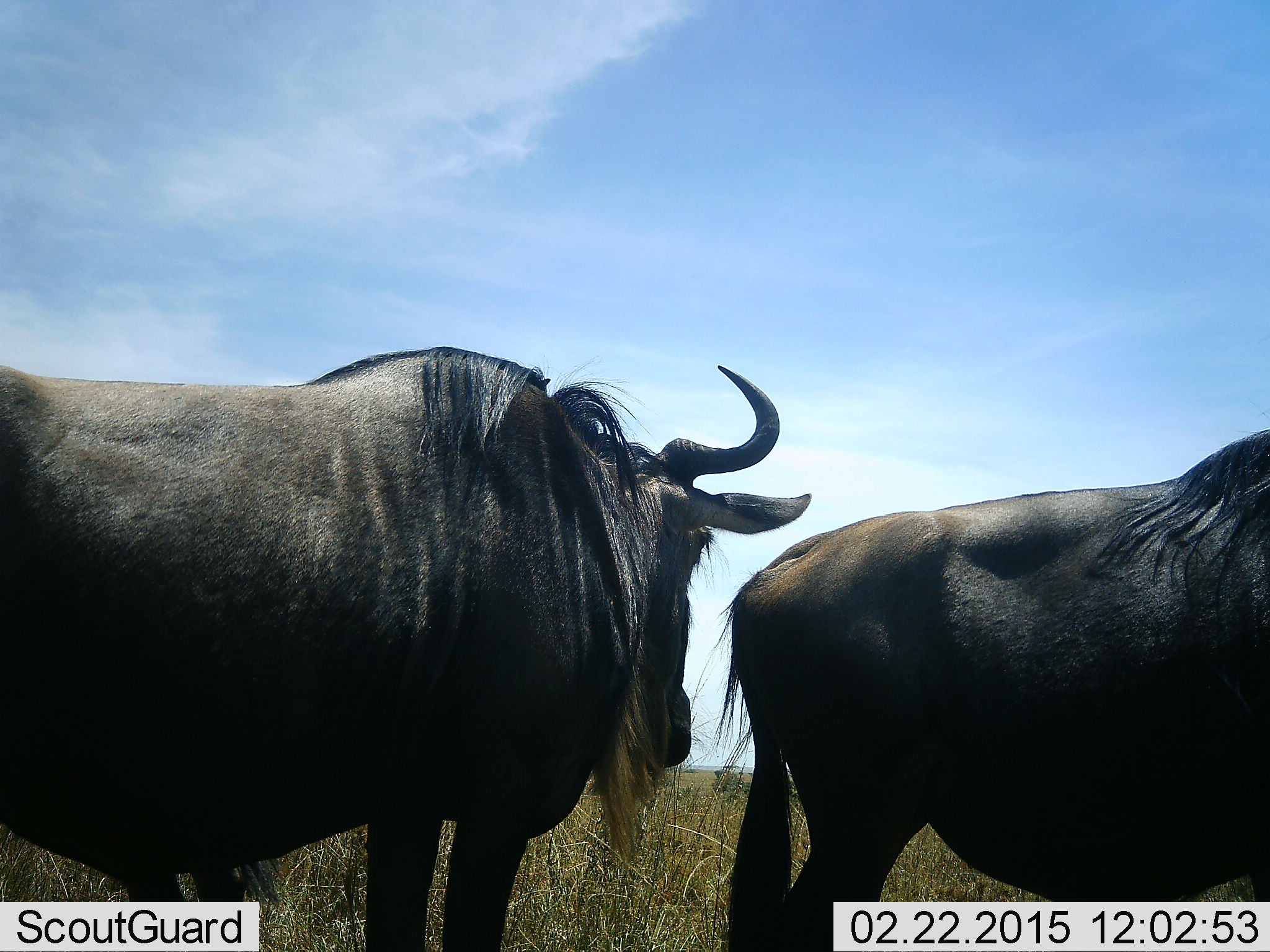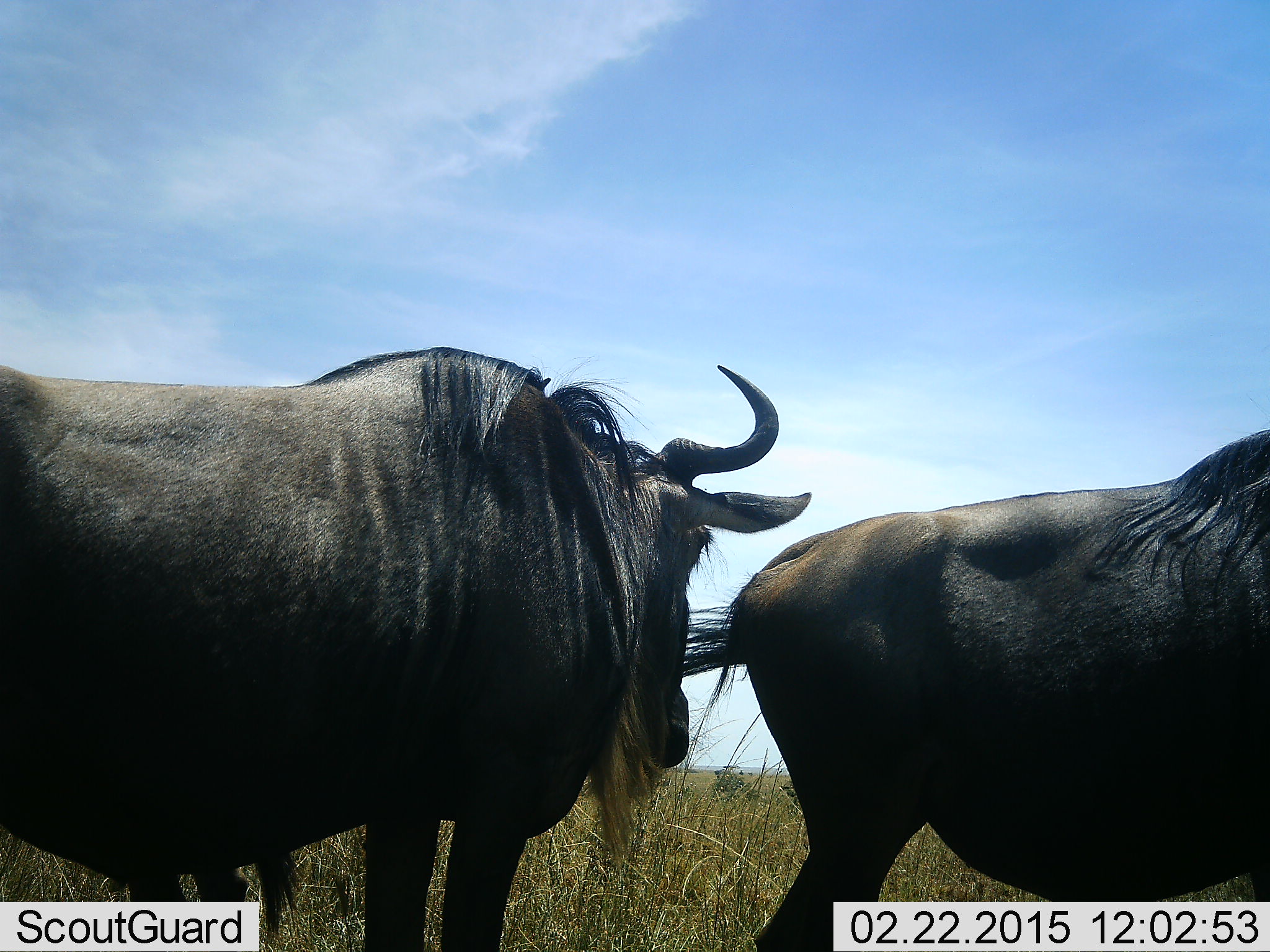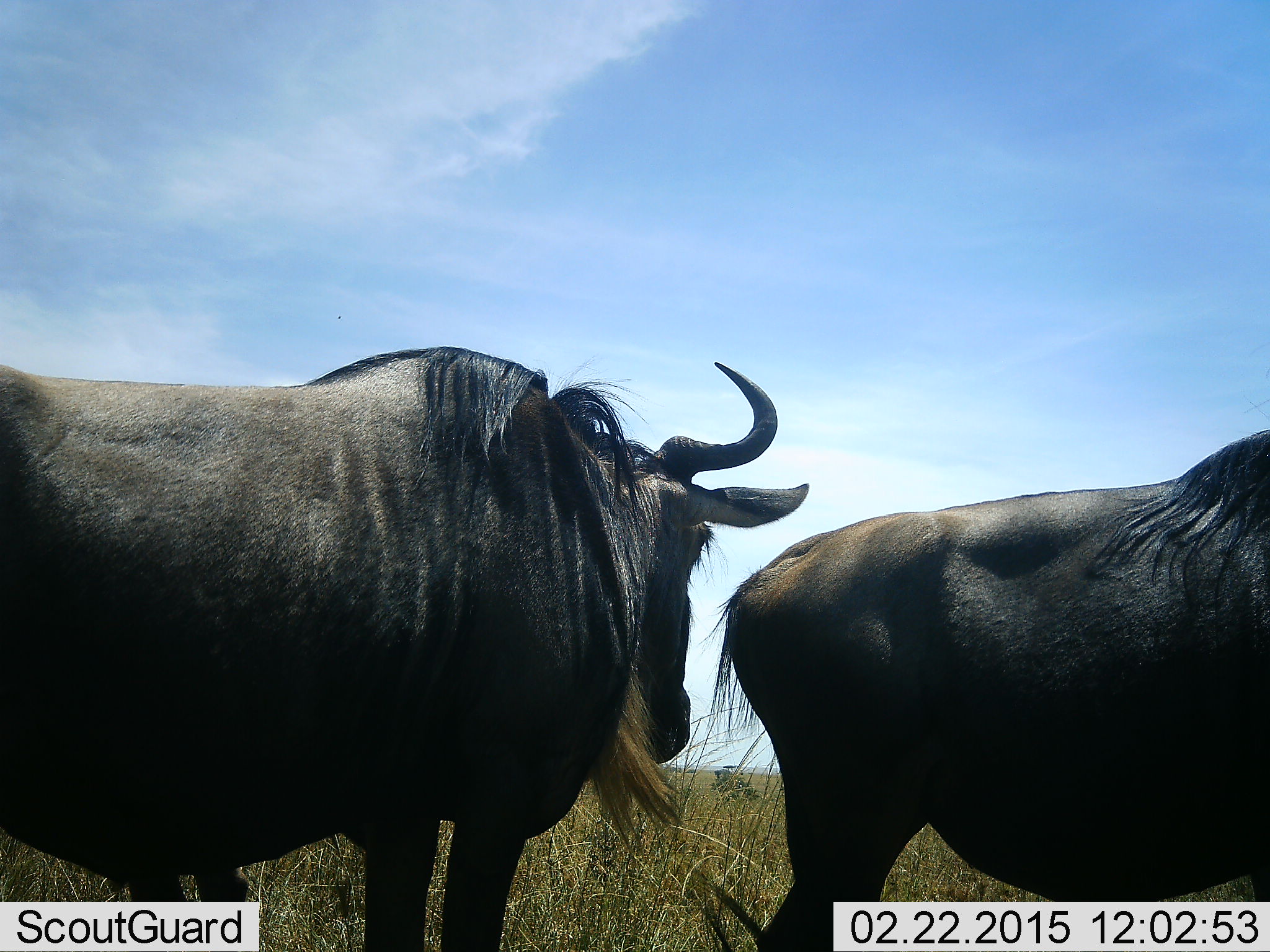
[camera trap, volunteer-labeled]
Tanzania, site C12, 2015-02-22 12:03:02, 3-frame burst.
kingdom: Animalia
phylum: Chordata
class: Mammalia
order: Artiodactyla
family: Bovidae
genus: Connochaetes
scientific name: Connochaetes taurinus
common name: blue wildebeest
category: wildebeest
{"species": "wildebeest (blue wildebeest) (Connochaetes taurinus)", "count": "2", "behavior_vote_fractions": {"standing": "90%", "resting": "0%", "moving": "0%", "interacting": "10%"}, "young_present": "0%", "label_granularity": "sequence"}